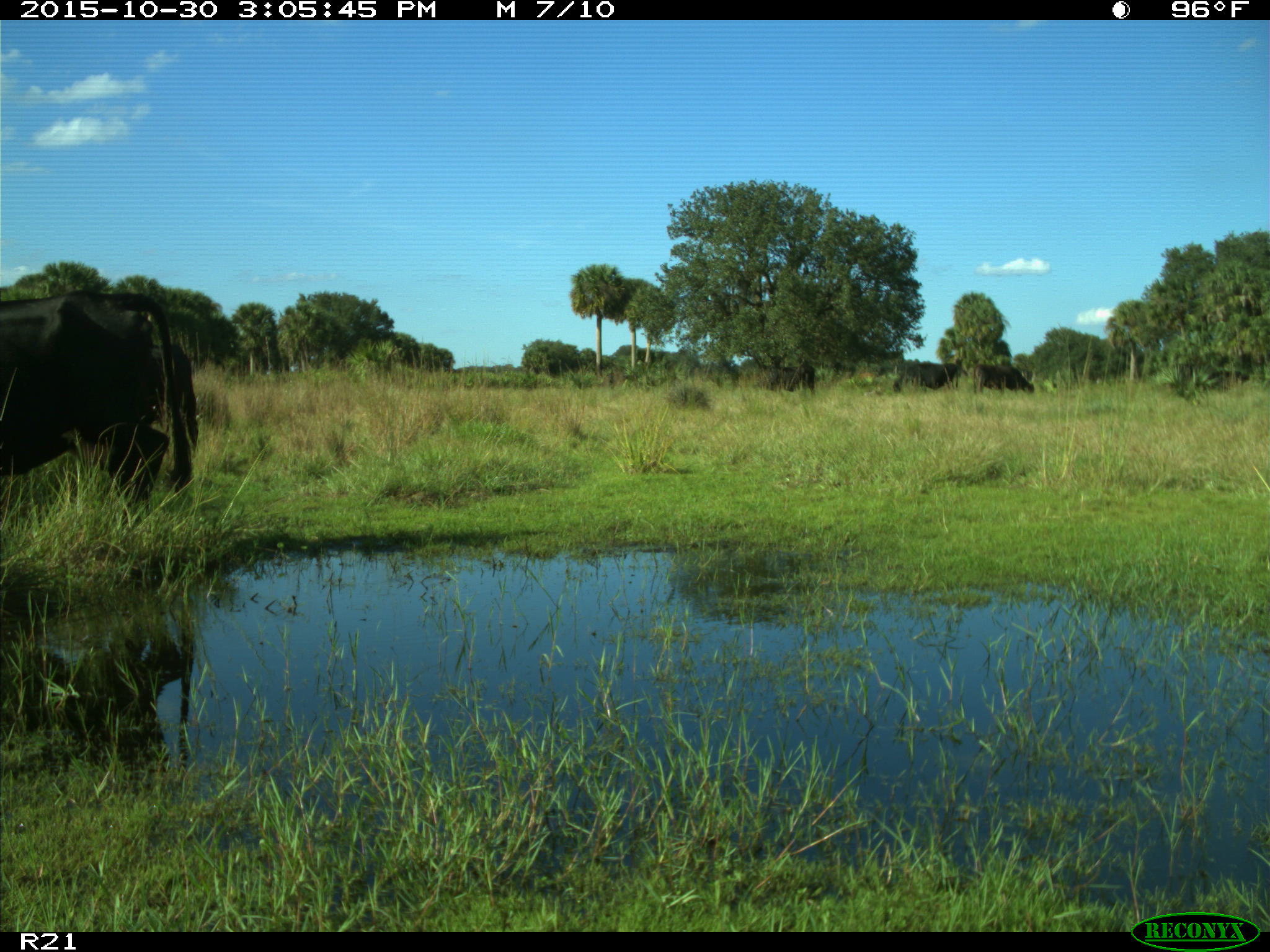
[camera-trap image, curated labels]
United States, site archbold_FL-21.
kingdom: Animalia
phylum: Chordata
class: Mammalia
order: Artiodactyla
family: Bovidae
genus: Bos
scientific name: Bos taurus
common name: domestic cow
Bos taurus (domestic cow).